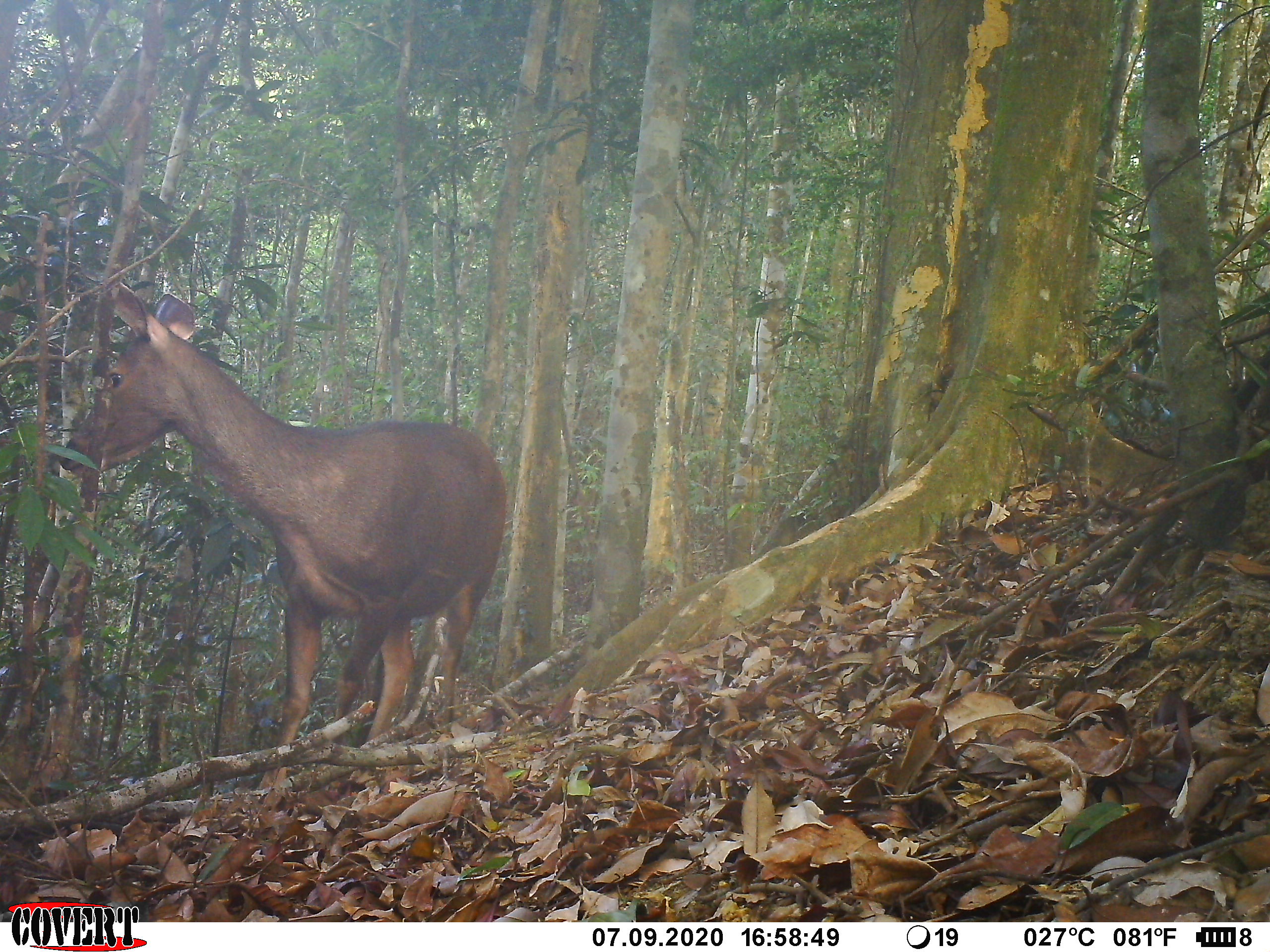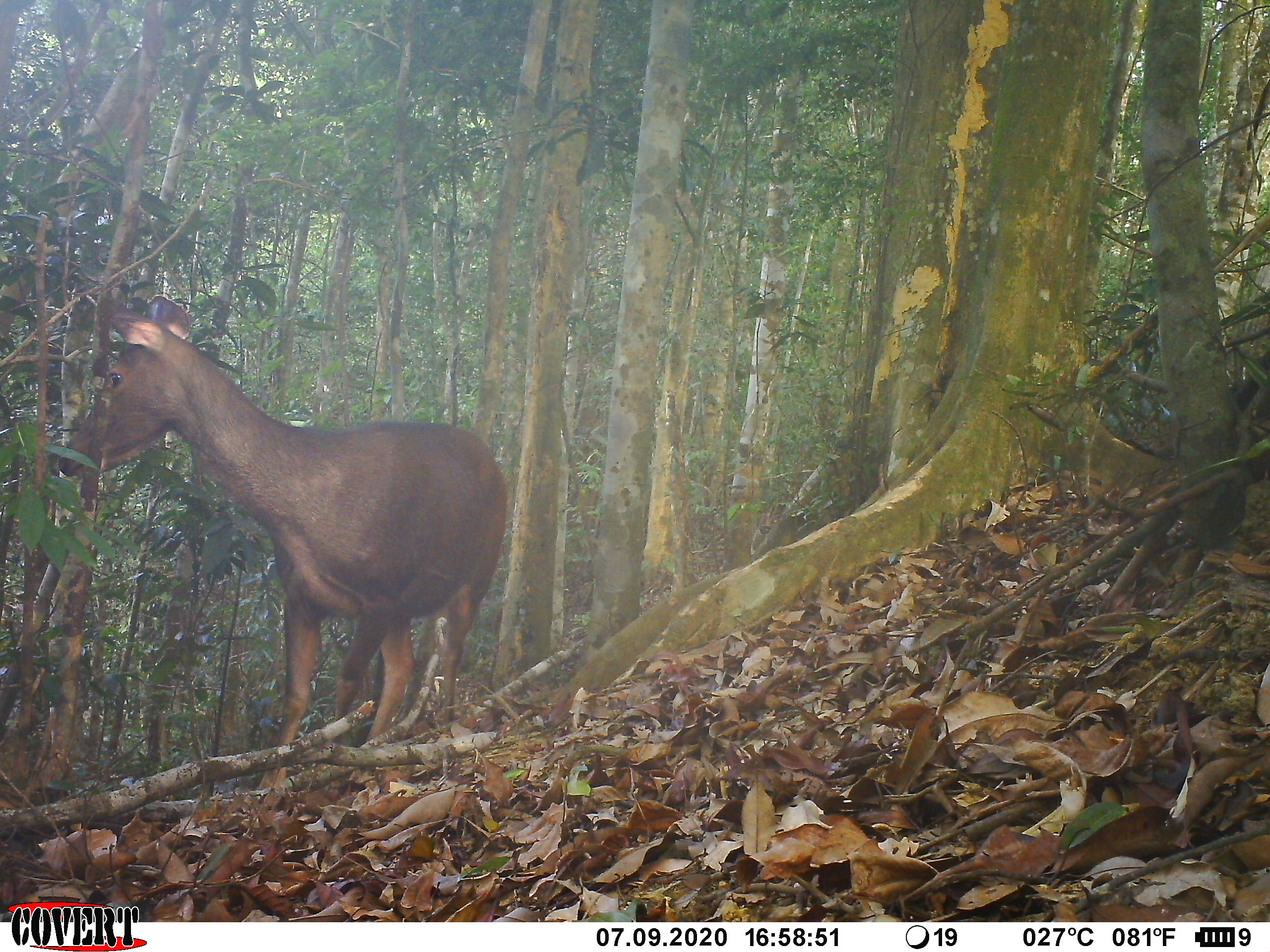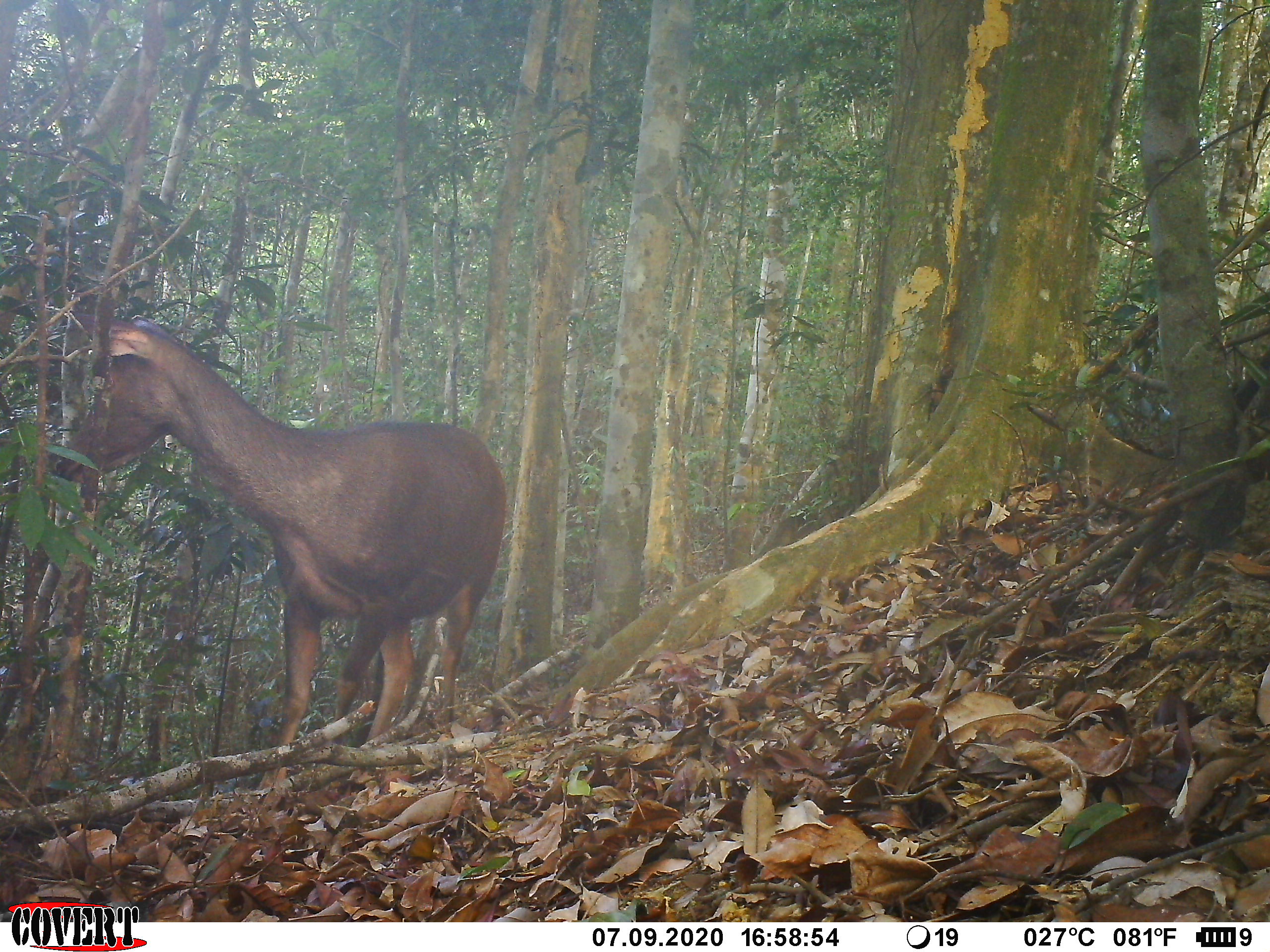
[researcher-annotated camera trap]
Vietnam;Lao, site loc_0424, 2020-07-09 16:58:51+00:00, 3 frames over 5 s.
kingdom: Animalia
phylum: Chordata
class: Mammalia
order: Artiodactyla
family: Cervidae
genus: Rusa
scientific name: Rusa unicolor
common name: sambar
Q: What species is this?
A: Sambar (Rusa unicolor).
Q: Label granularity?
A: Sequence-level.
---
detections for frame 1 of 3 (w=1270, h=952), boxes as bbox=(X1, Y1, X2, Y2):
sambar: bbox=(57, 280, 506, 788)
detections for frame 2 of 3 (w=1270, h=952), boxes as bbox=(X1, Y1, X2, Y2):
sambar: bbox=(57, 294, 507, 790)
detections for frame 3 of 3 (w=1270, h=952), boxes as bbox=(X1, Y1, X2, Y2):
sambar: bbox=(55, 309, 507, 790)